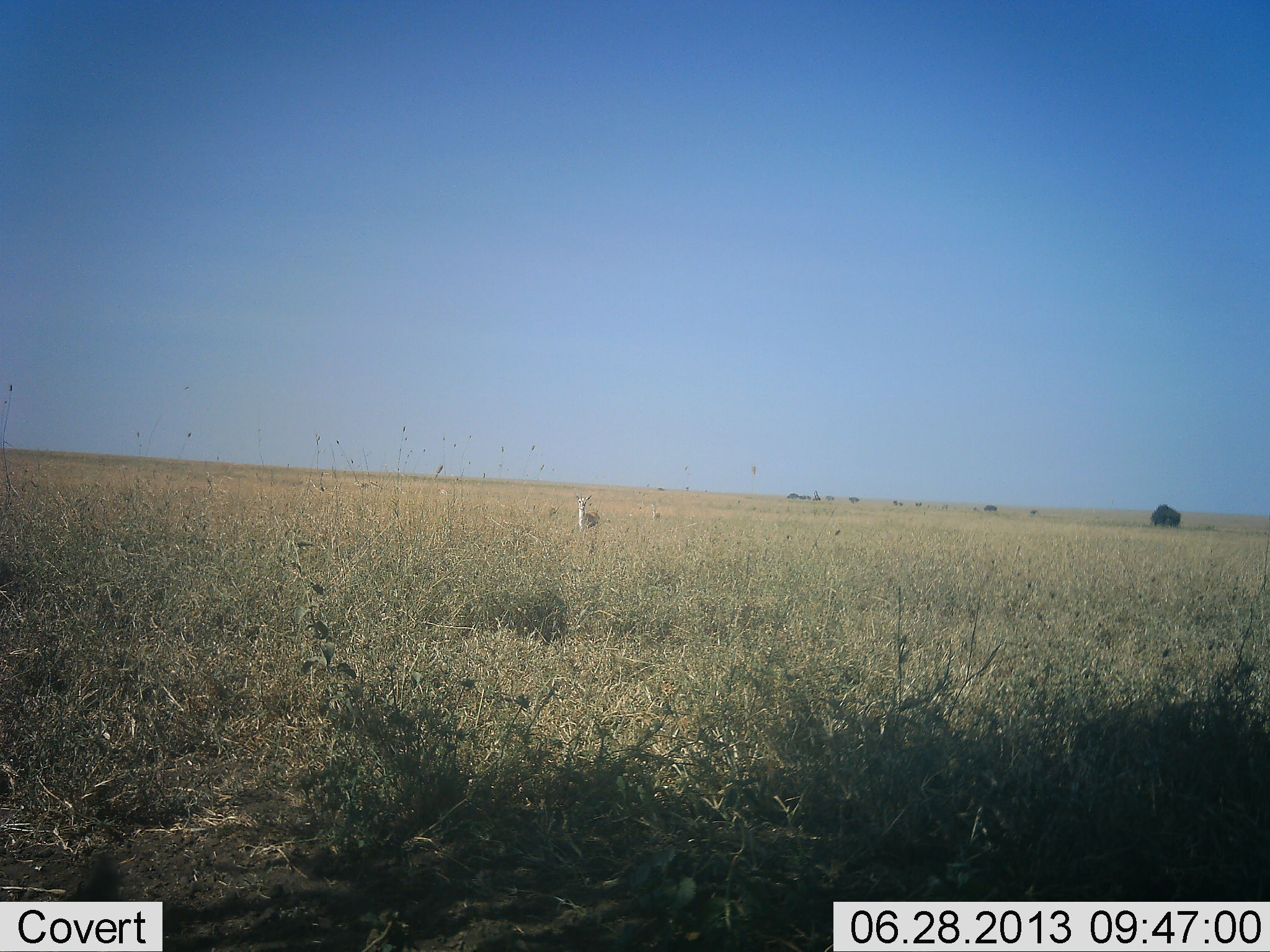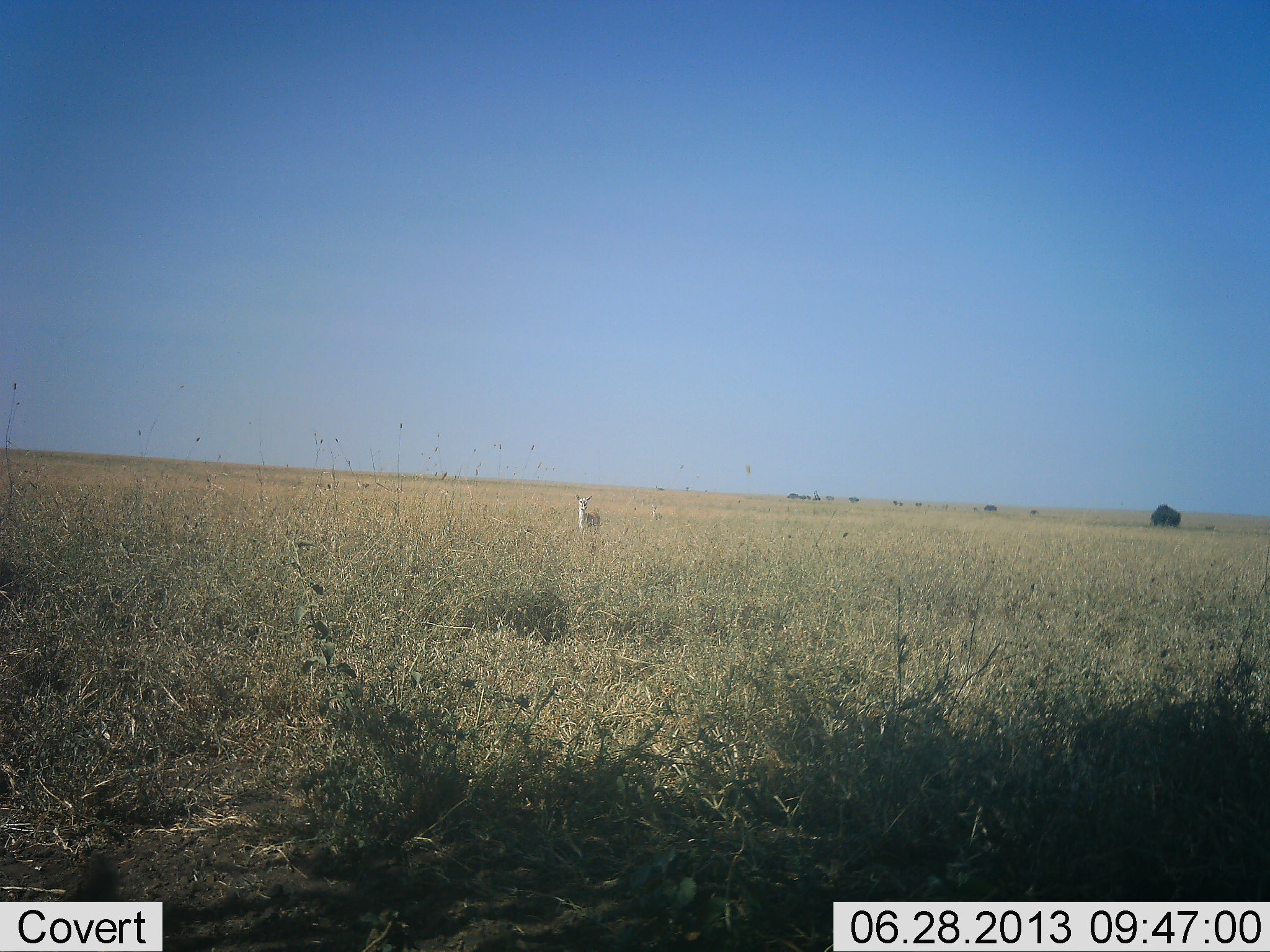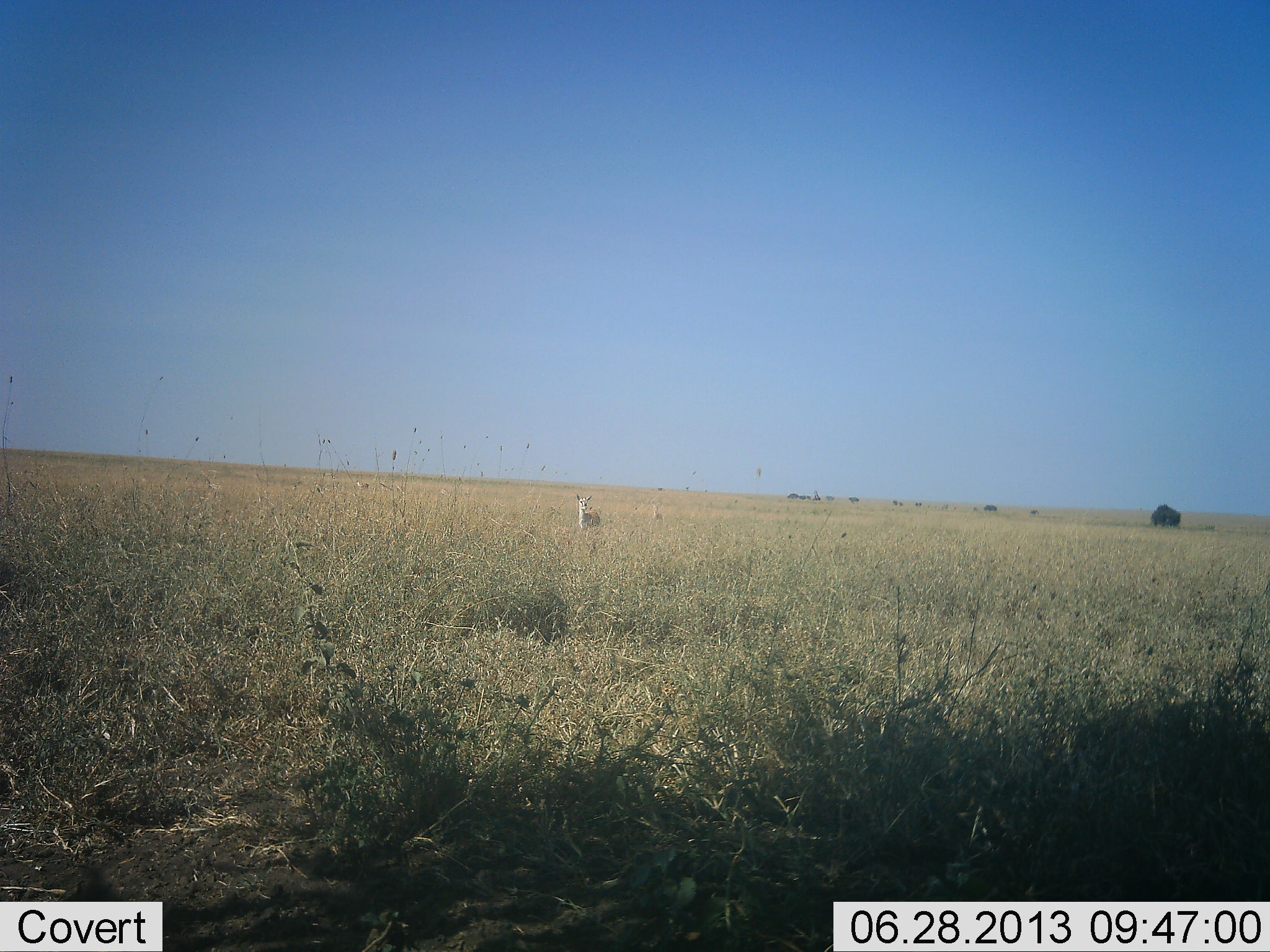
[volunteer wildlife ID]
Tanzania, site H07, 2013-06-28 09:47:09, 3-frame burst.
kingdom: Animalia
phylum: Chordata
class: Mammalia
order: Artiodactyla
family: Bovidae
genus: Eudorcas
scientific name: Eudorcas thomsonii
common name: thomson's gazelle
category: gazellethomsons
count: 1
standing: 100%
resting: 0%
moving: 11%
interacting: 0%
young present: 0%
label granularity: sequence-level